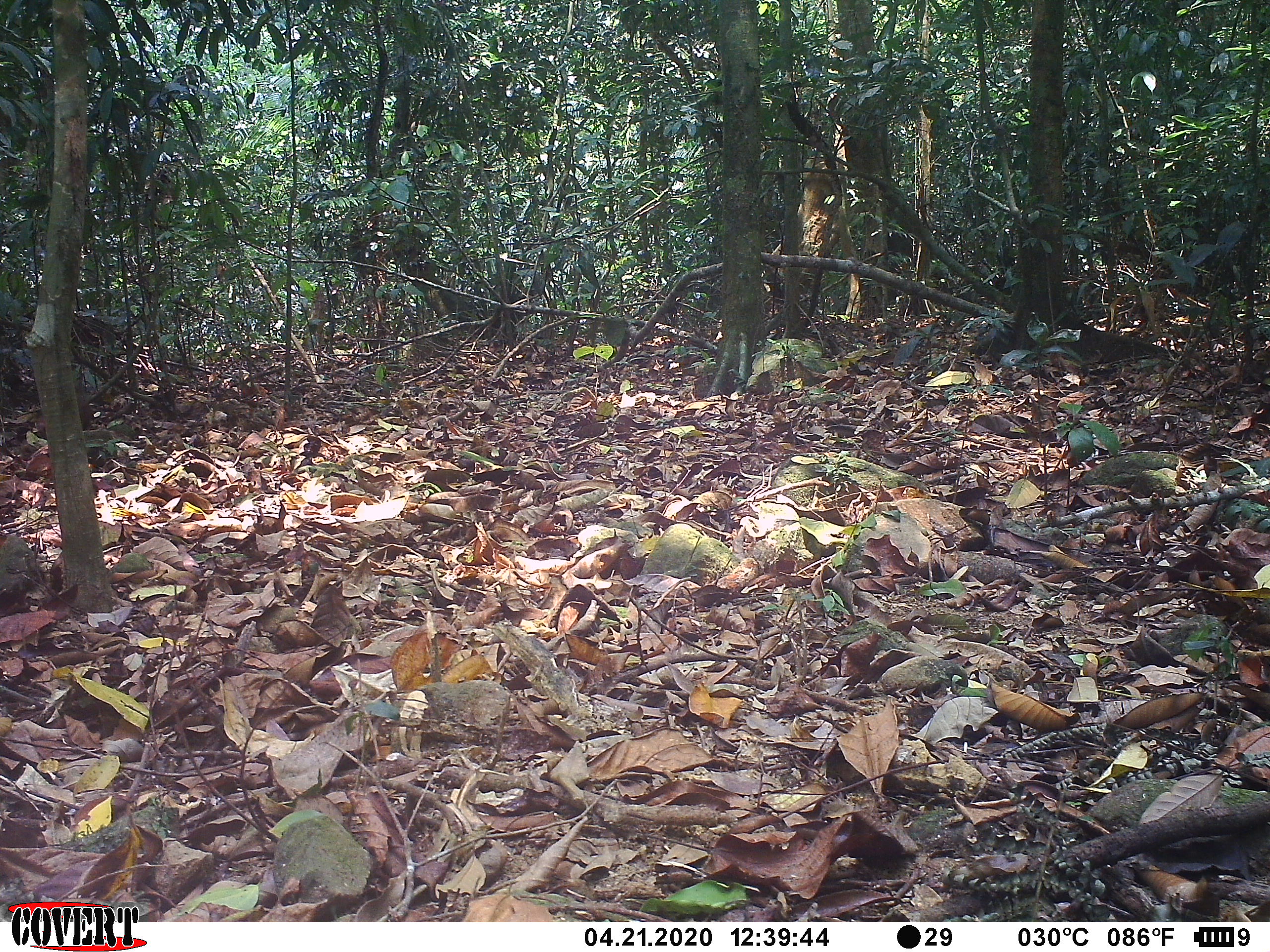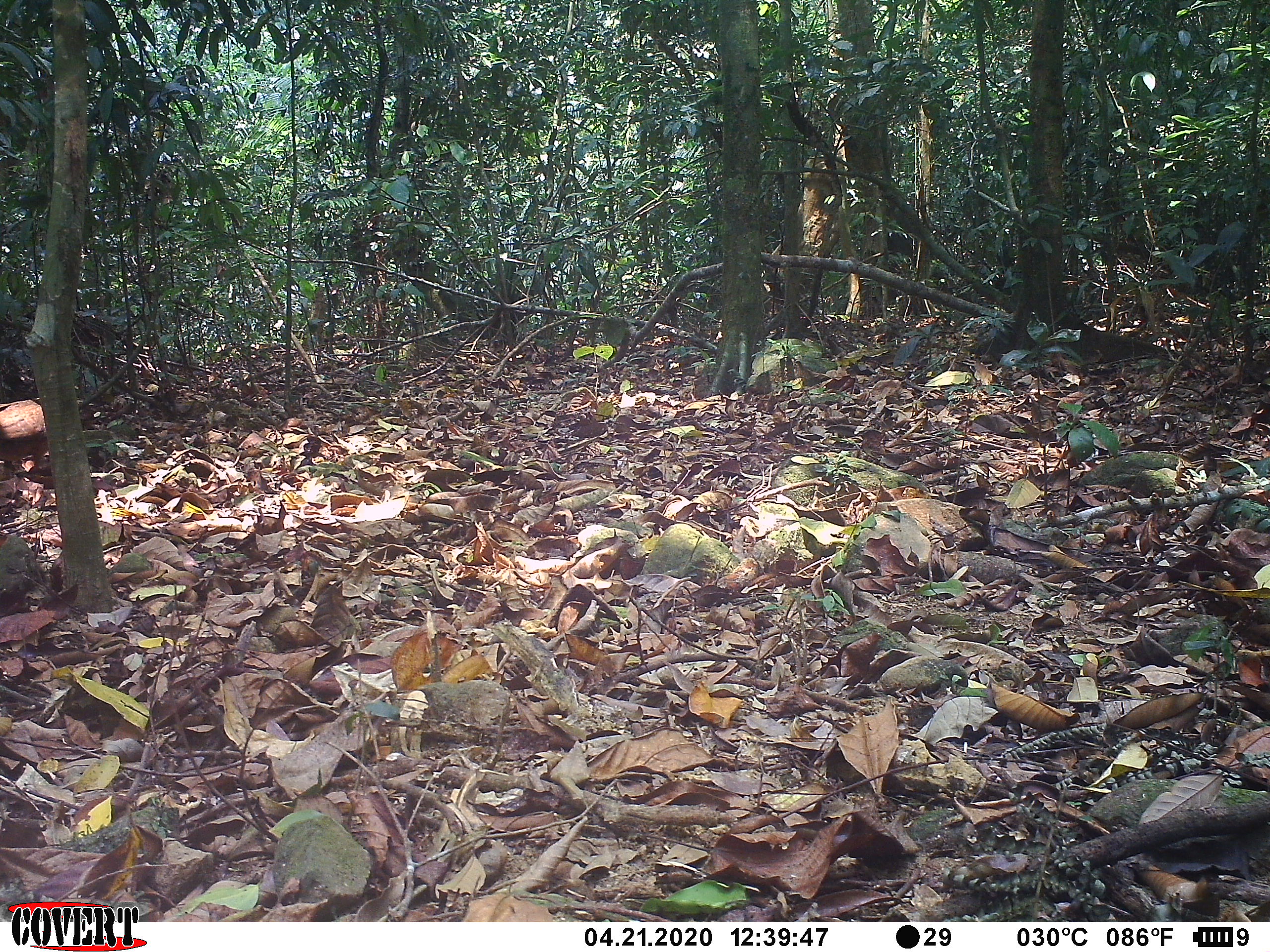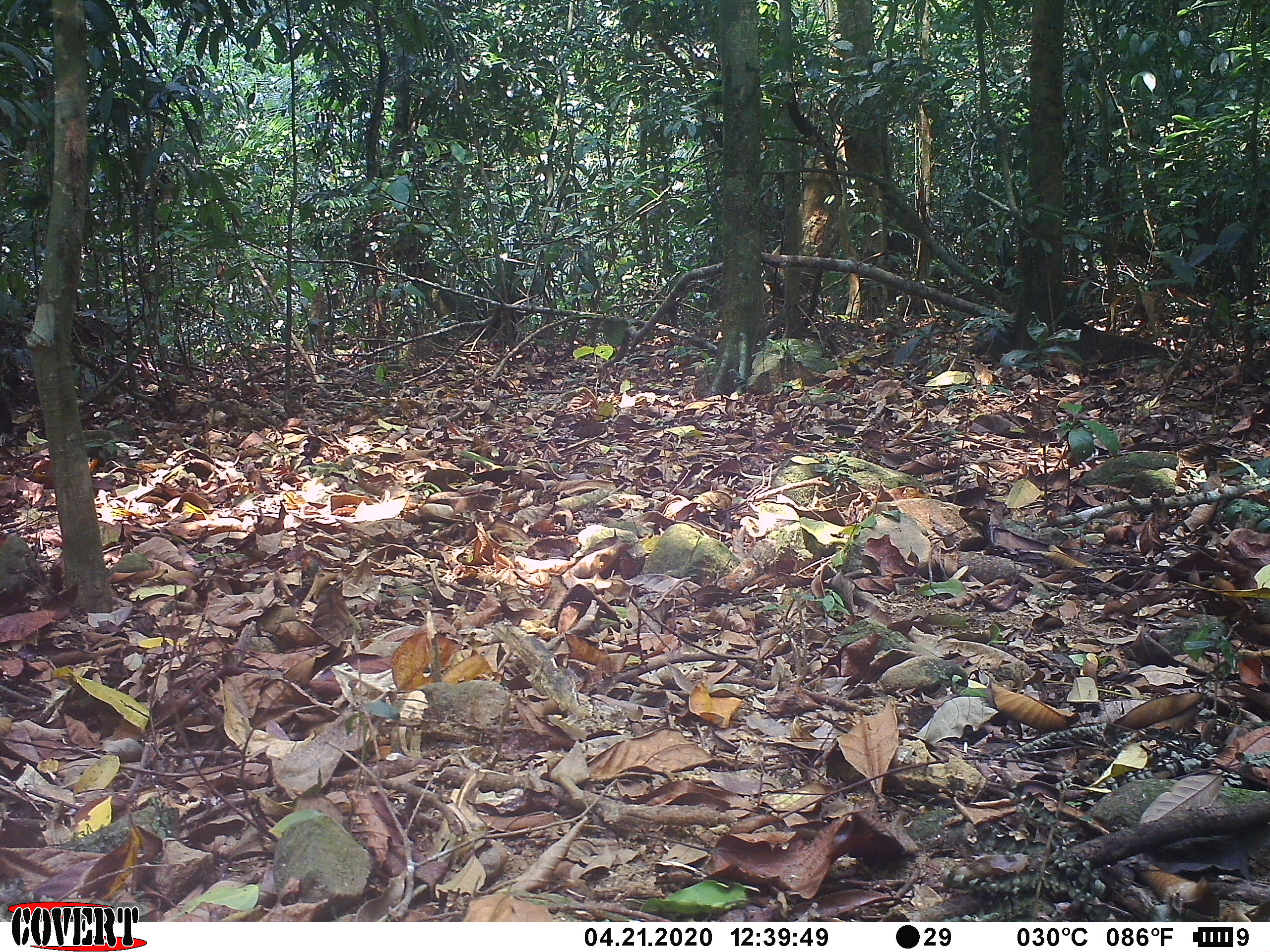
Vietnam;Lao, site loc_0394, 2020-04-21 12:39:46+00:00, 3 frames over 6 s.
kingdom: Animalia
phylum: Chordata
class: Aves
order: Galliformes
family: Phasianidae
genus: Gallus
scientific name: Gallus gallus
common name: red junglefowl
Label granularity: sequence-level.